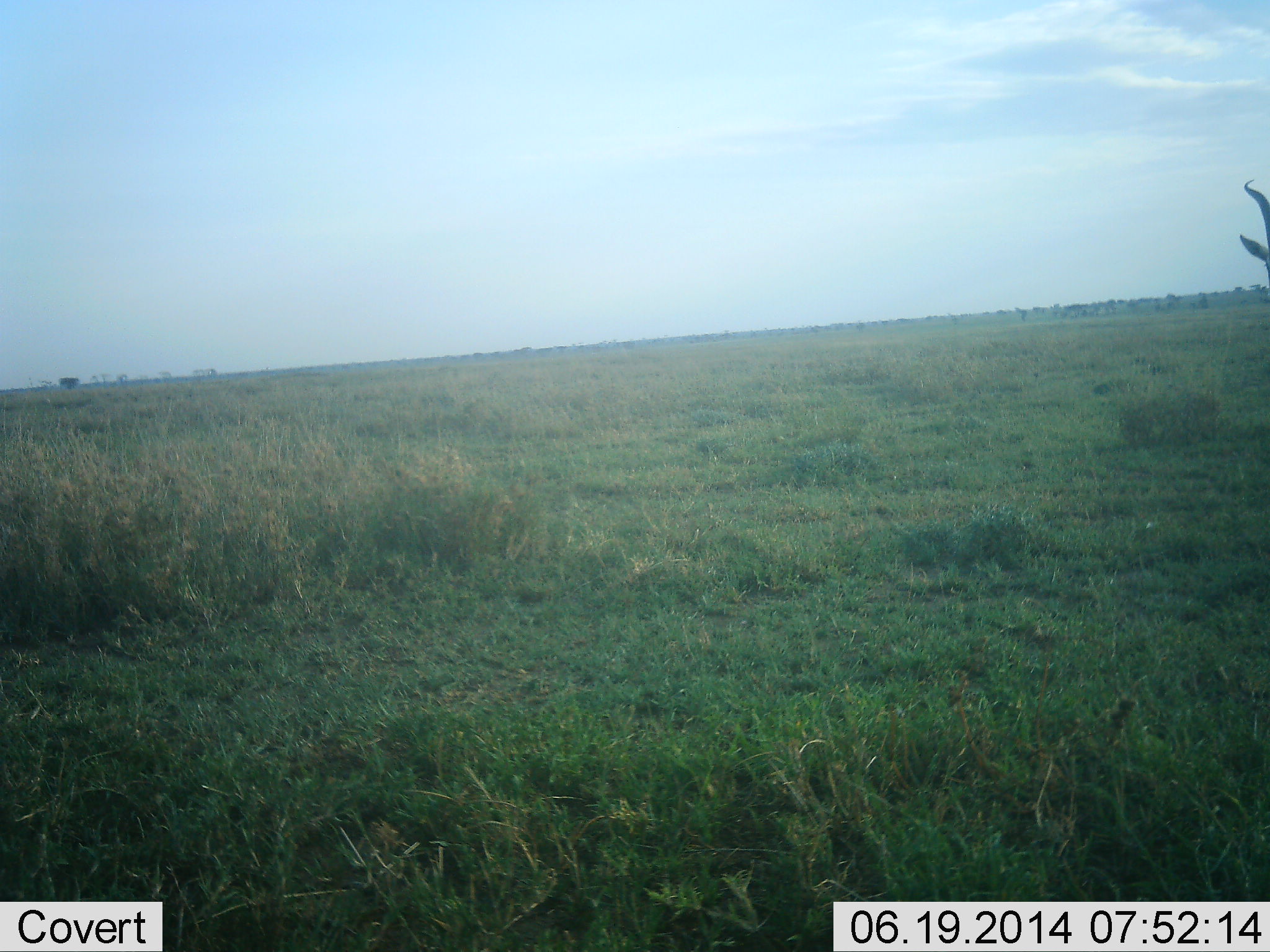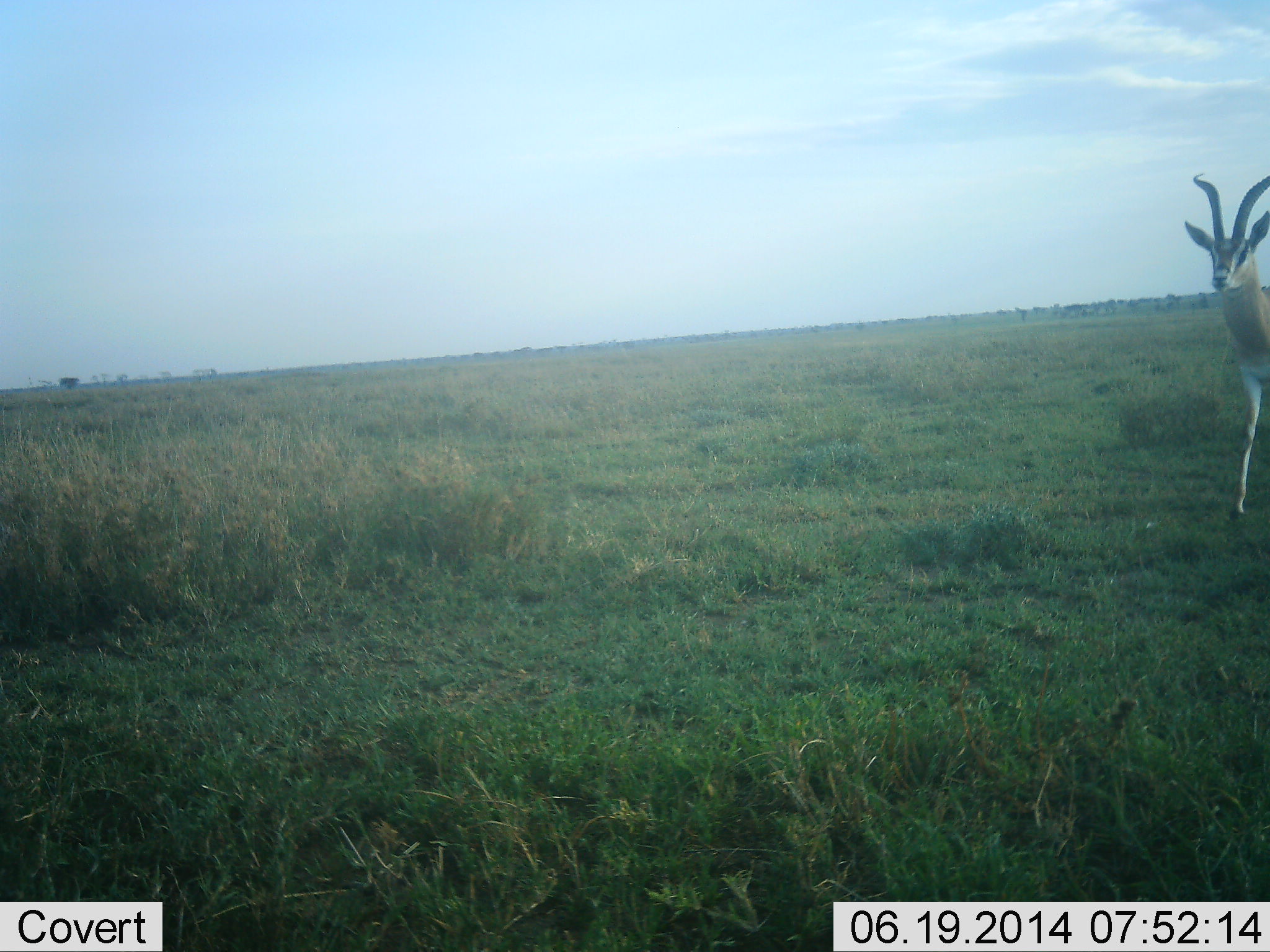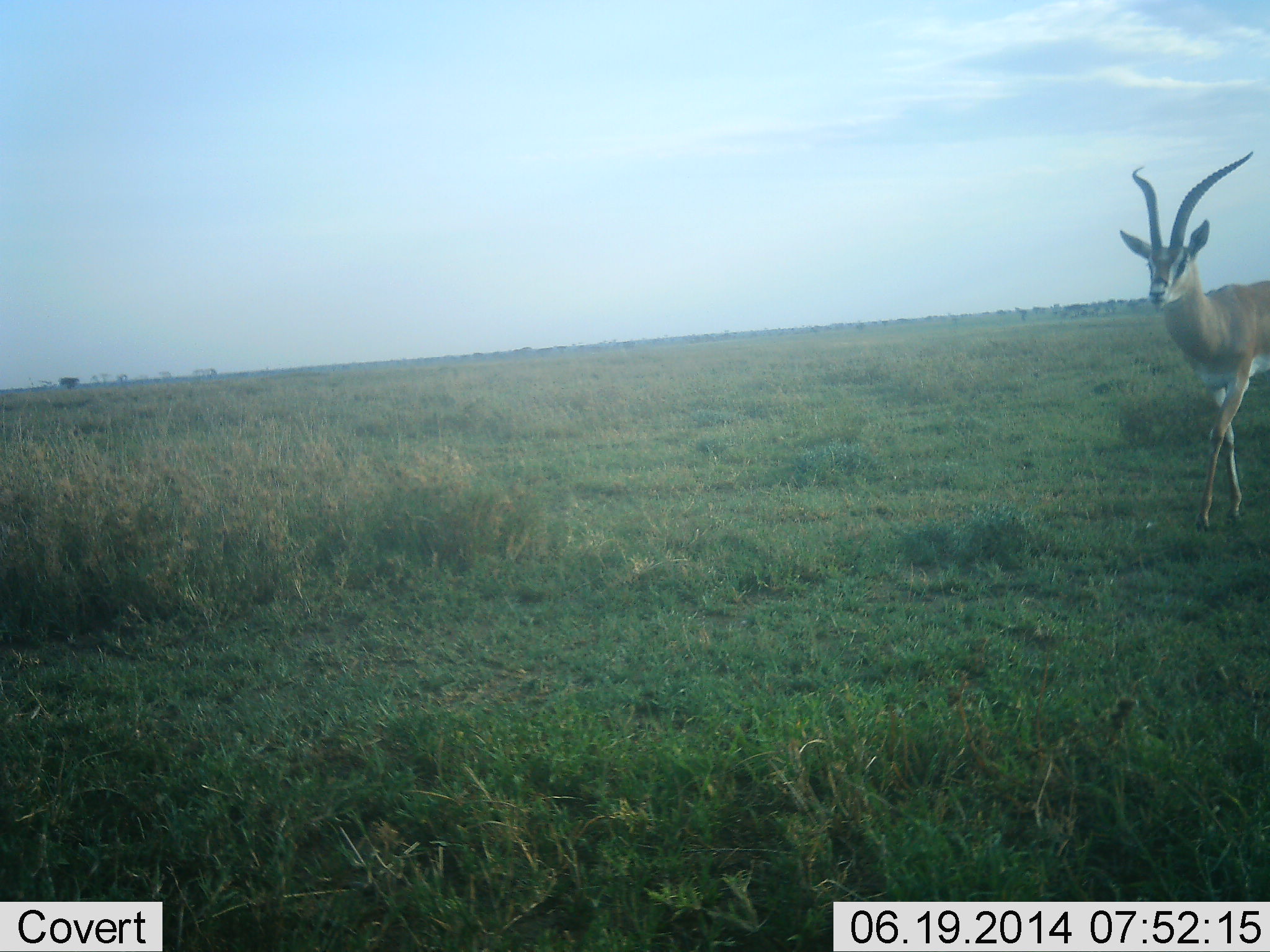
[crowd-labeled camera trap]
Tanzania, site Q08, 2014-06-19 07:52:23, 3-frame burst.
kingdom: Animalia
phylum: Chordata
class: Mammalia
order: Artiodactyla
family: Bovidae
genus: Nanger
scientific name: Nanger granti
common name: grant's gazelle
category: gazellegrants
Gazellegrants (grant's gazelle) (Nanger granti), count 1. Behavior (volunteer vote fractions): standing 0%, resting 0%, moving 100%, interacting 0%. Young present (vote fraction): 0%. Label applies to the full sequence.